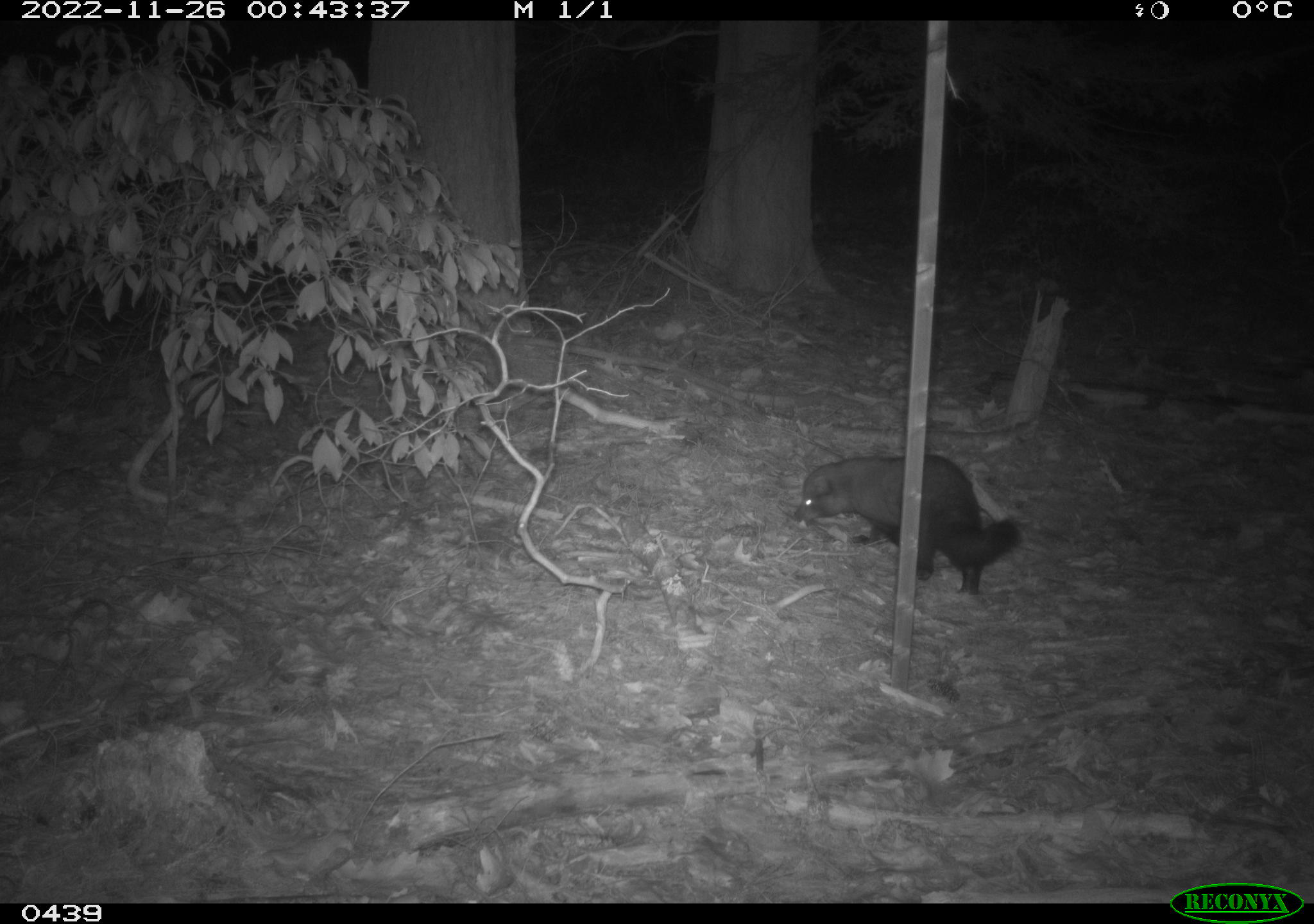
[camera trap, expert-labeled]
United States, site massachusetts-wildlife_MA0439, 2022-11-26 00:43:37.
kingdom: Animalia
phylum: Chordata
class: Mammalia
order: Carnivora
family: Mustelidae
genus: Pekania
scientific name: Pekania pennanti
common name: fisher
Fisher (Pekania pennanti).